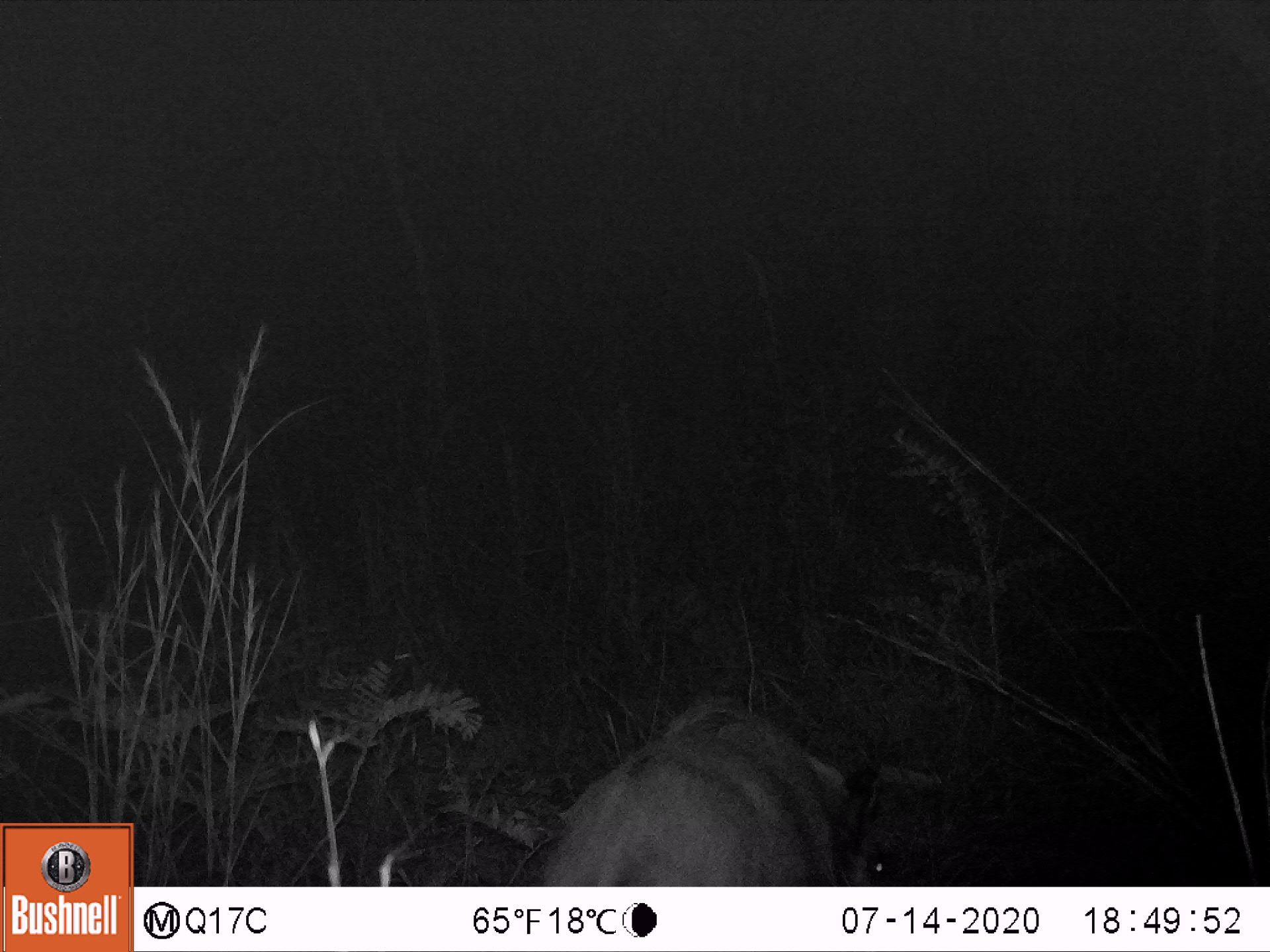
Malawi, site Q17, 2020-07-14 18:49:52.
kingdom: Animalia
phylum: Chordata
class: Mammalia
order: Artiodactyla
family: Suidae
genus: Potamochoerus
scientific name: Potamochoerus larvatus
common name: bushpig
Bushpig (Potamochoerus larvatus), count 1.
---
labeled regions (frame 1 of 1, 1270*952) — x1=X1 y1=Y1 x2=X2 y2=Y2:
bushpig: x1=541 y1=698 x2=886 y2=885